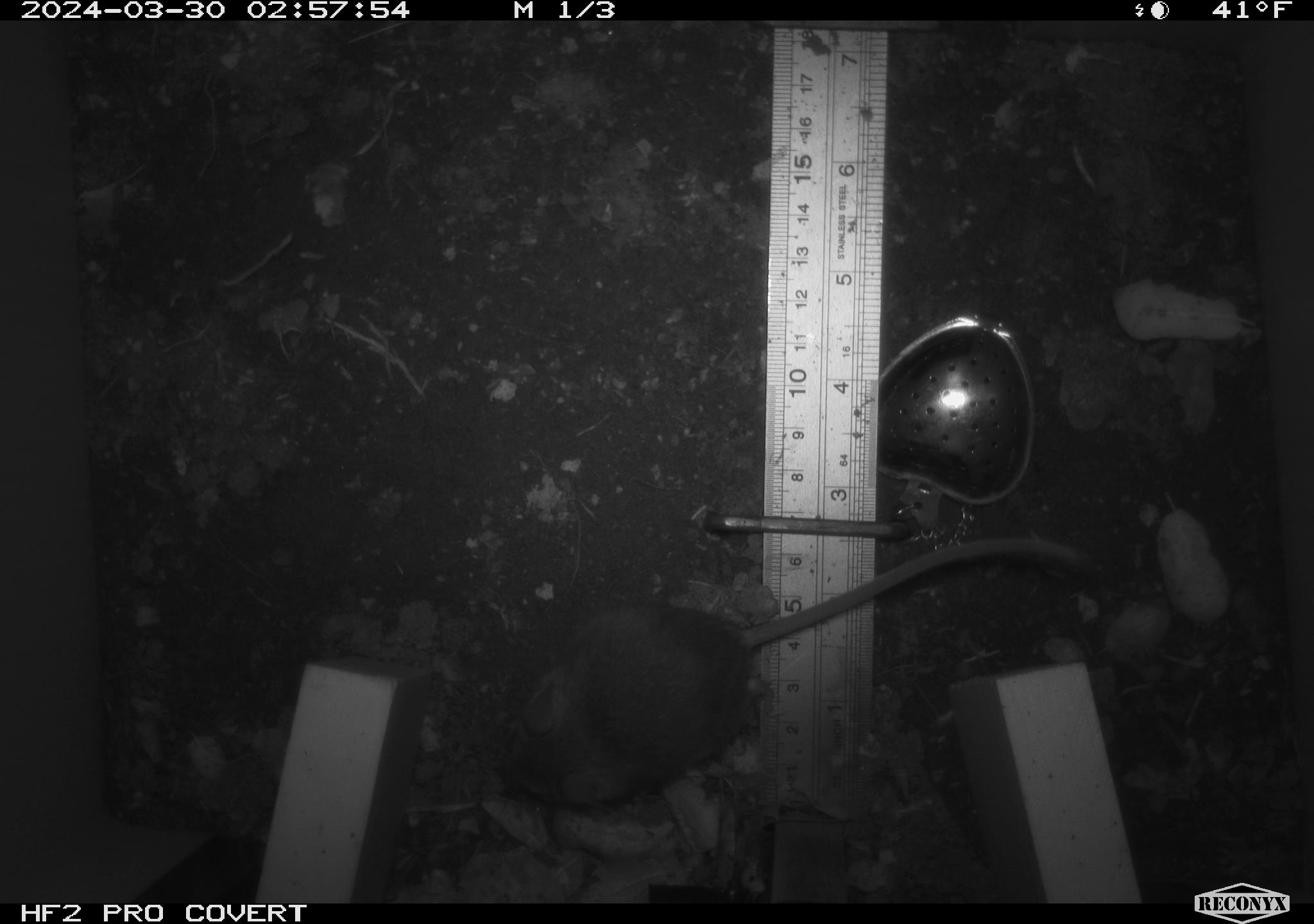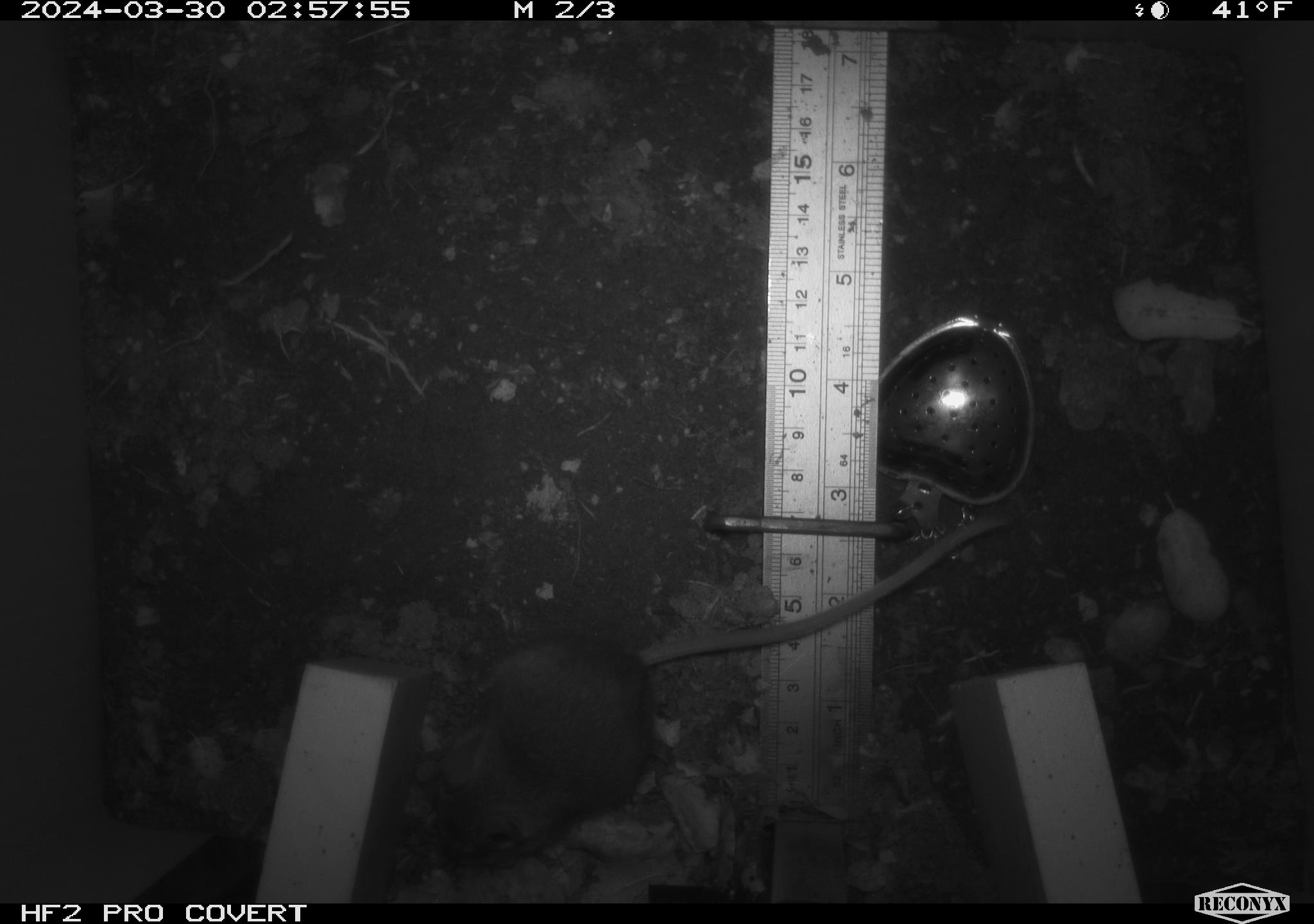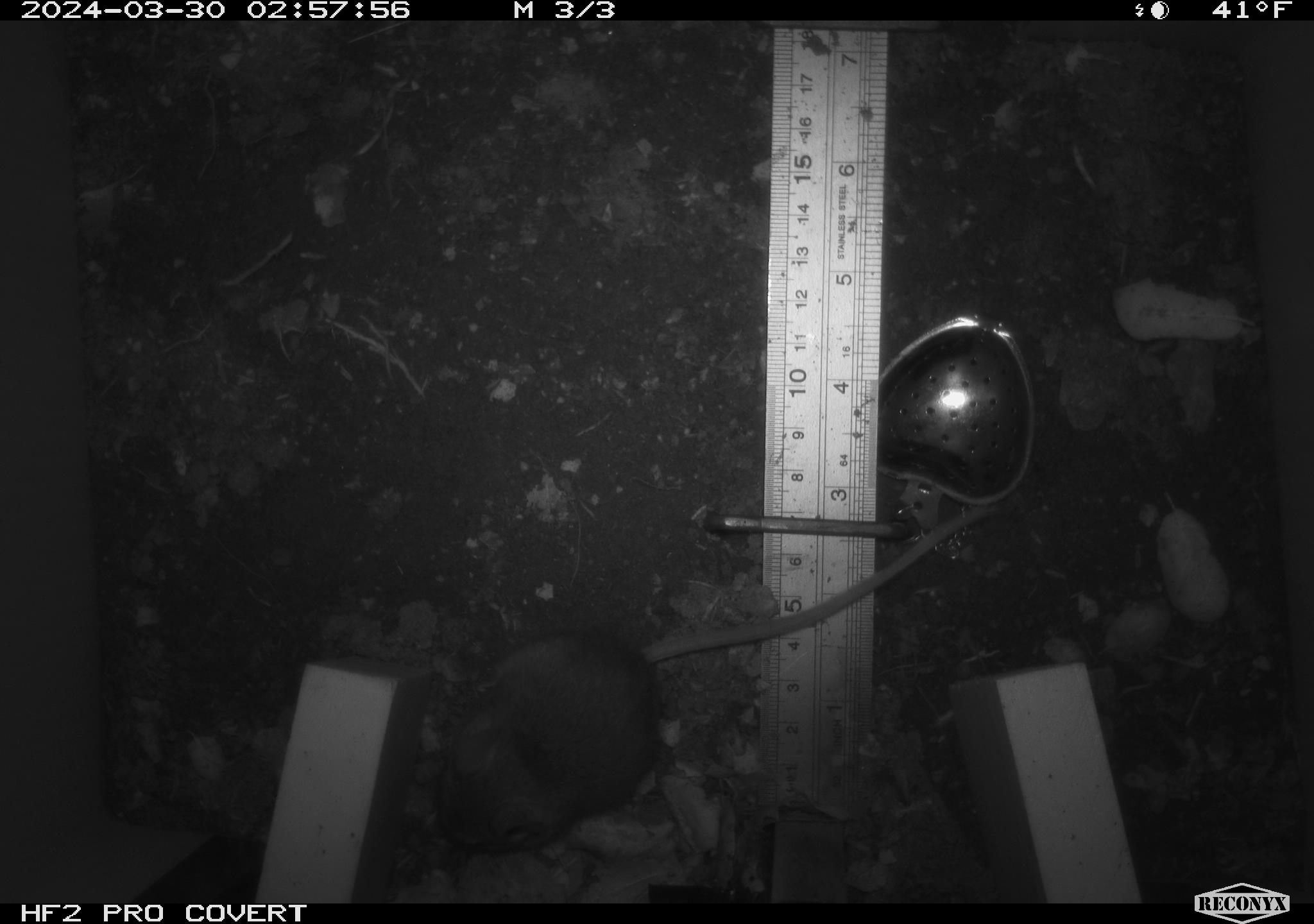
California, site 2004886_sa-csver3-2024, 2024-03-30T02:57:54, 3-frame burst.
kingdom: Animalia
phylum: Chordata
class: Mammalia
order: Rodentia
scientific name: Rodentia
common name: rodent